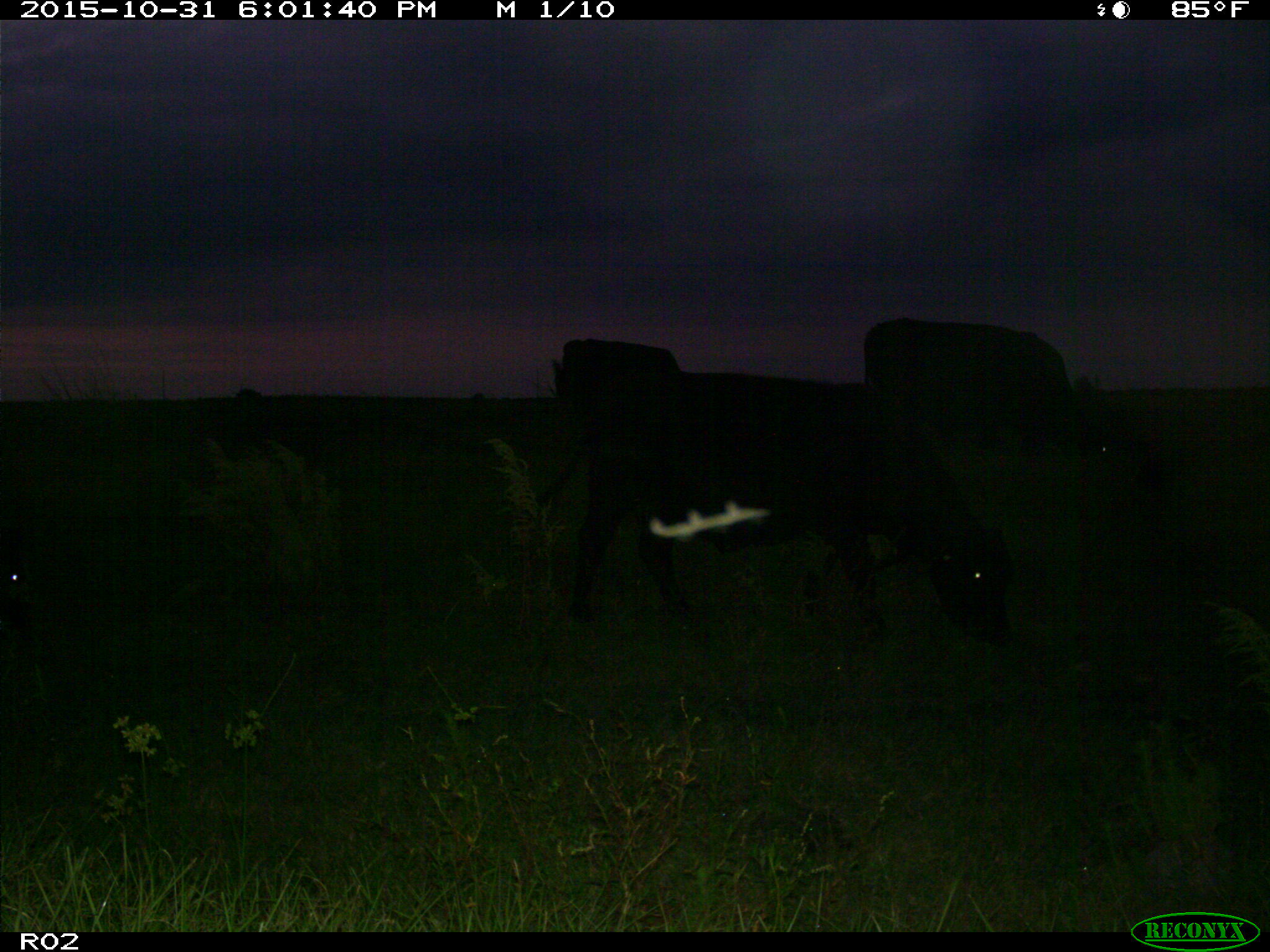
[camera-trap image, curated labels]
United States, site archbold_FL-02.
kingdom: Animalia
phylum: Chordata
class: Mammalia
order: Artiodactyla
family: Bovidae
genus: Bos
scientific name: Bos taurus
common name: domestic cow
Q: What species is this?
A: Bos taurus (domestic cow).